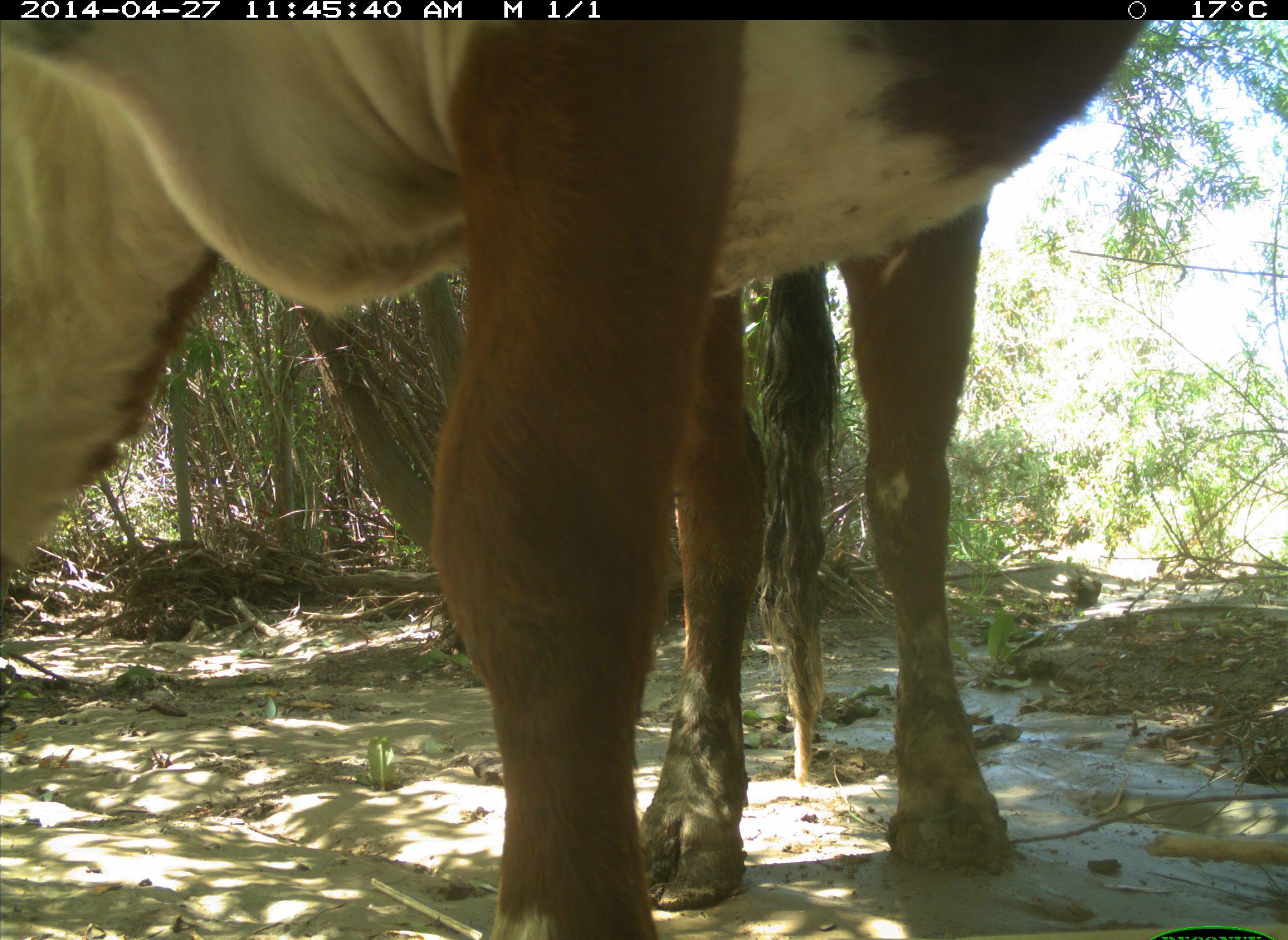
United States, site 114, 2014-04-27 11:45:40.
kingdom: Animalia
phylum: Chordata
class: Mammalia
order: Artiodactyla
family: Bovidae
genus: Bos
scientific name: Bos taurus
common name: cow